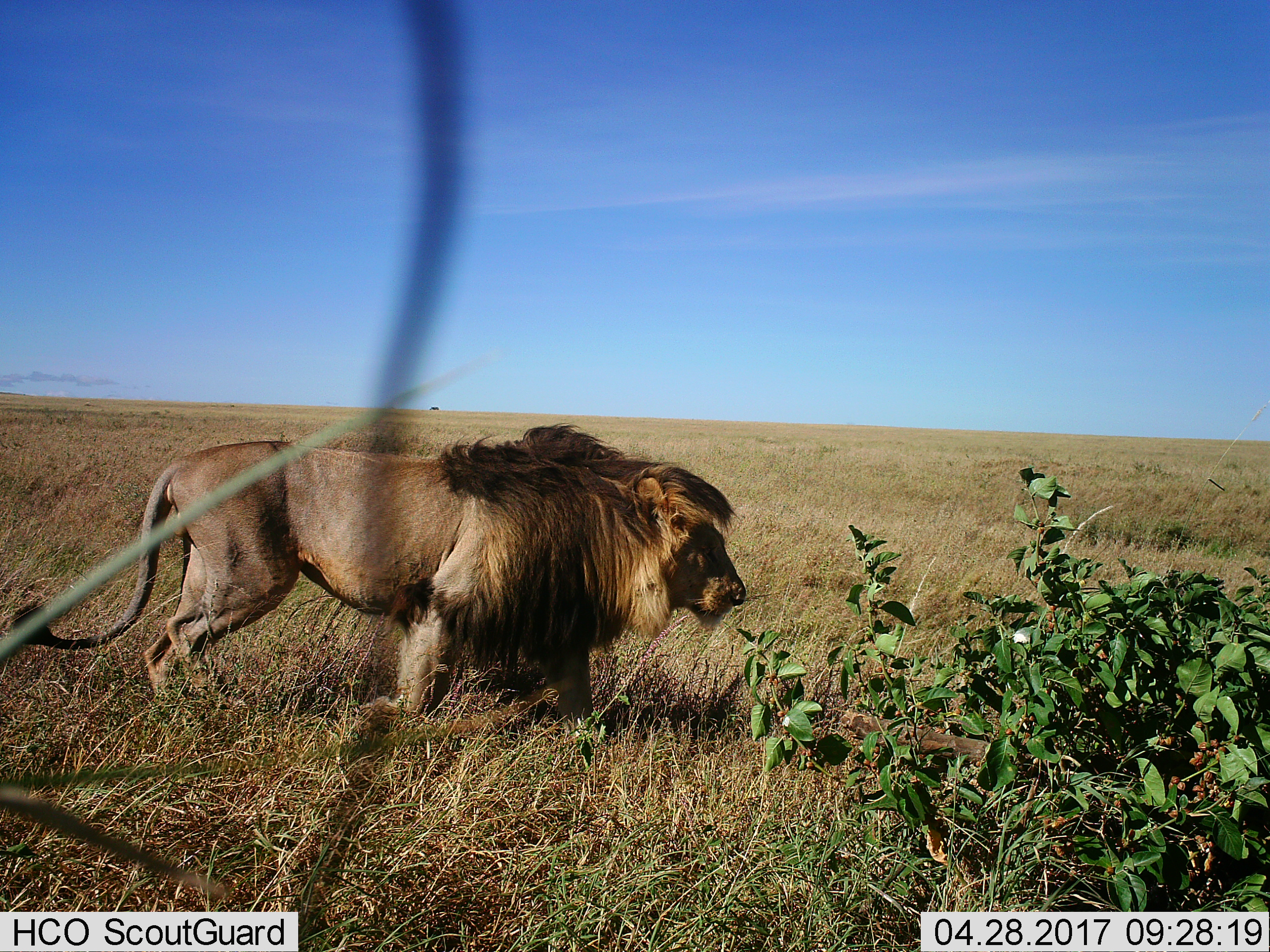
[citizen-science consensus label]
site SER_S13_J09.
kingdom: Animalia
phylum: Chordata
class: Mammalia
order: Carnivora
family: Felidae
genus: Panthera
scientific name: Panthera leo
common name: lion male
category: lionmale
Lionmale (lion male) (Panthera leo), count 1. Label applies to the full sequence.